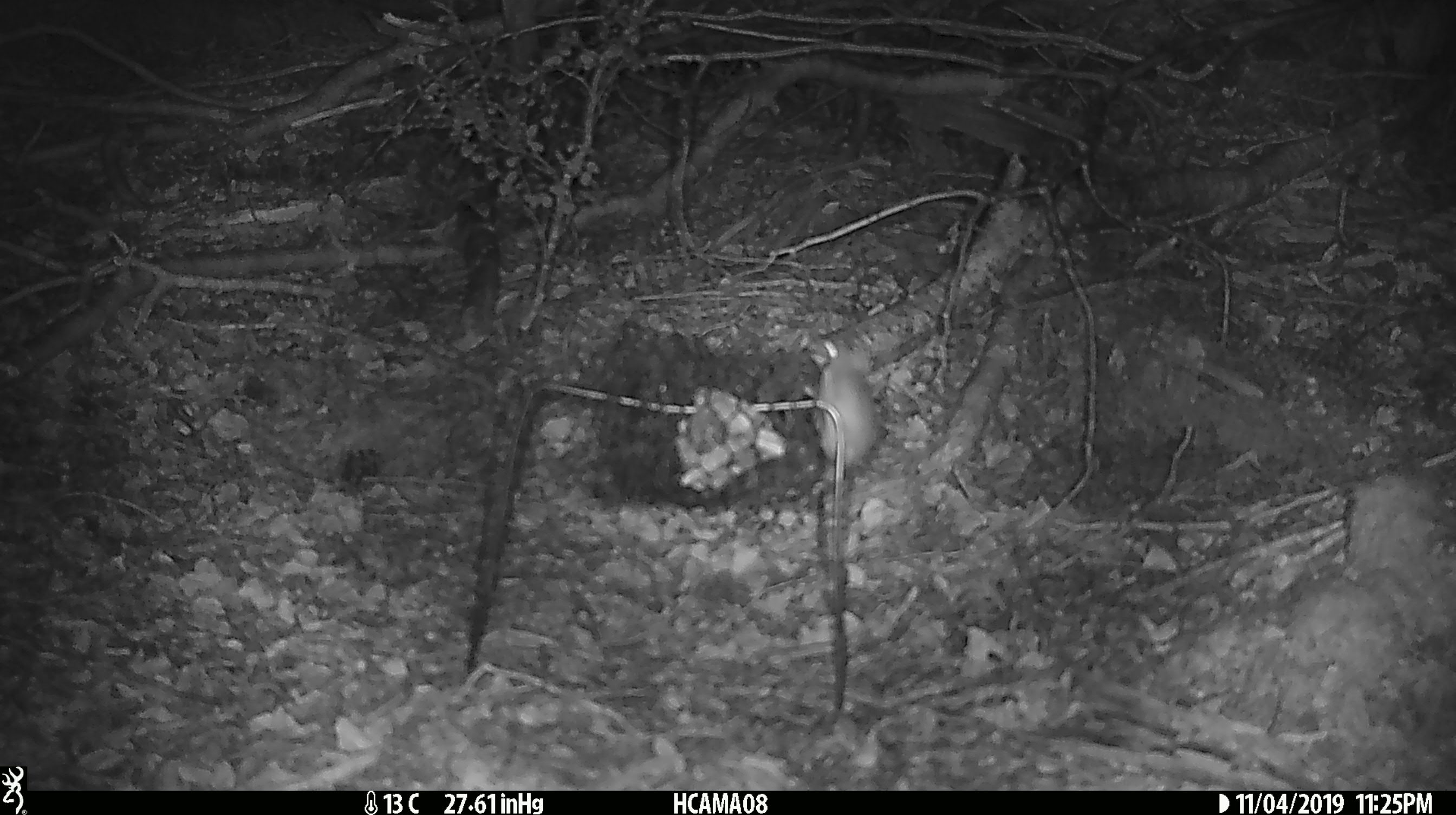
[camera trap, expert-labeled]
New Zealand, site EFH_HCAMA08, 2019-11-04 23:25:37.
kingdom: Animalia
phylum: Chordata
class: Mammalia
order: Rodentia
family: Muridae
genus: Mus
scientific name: Mus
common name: mouse